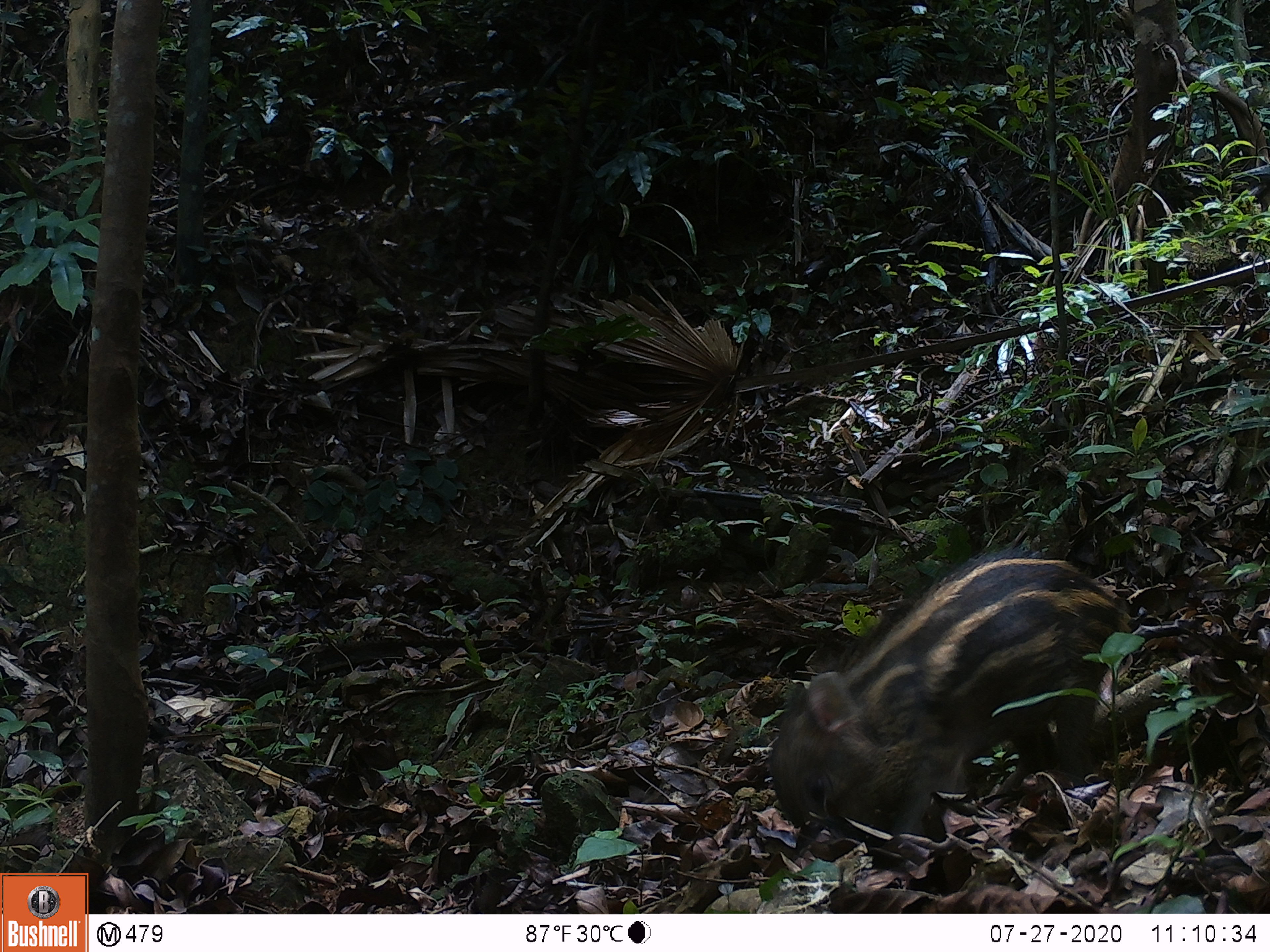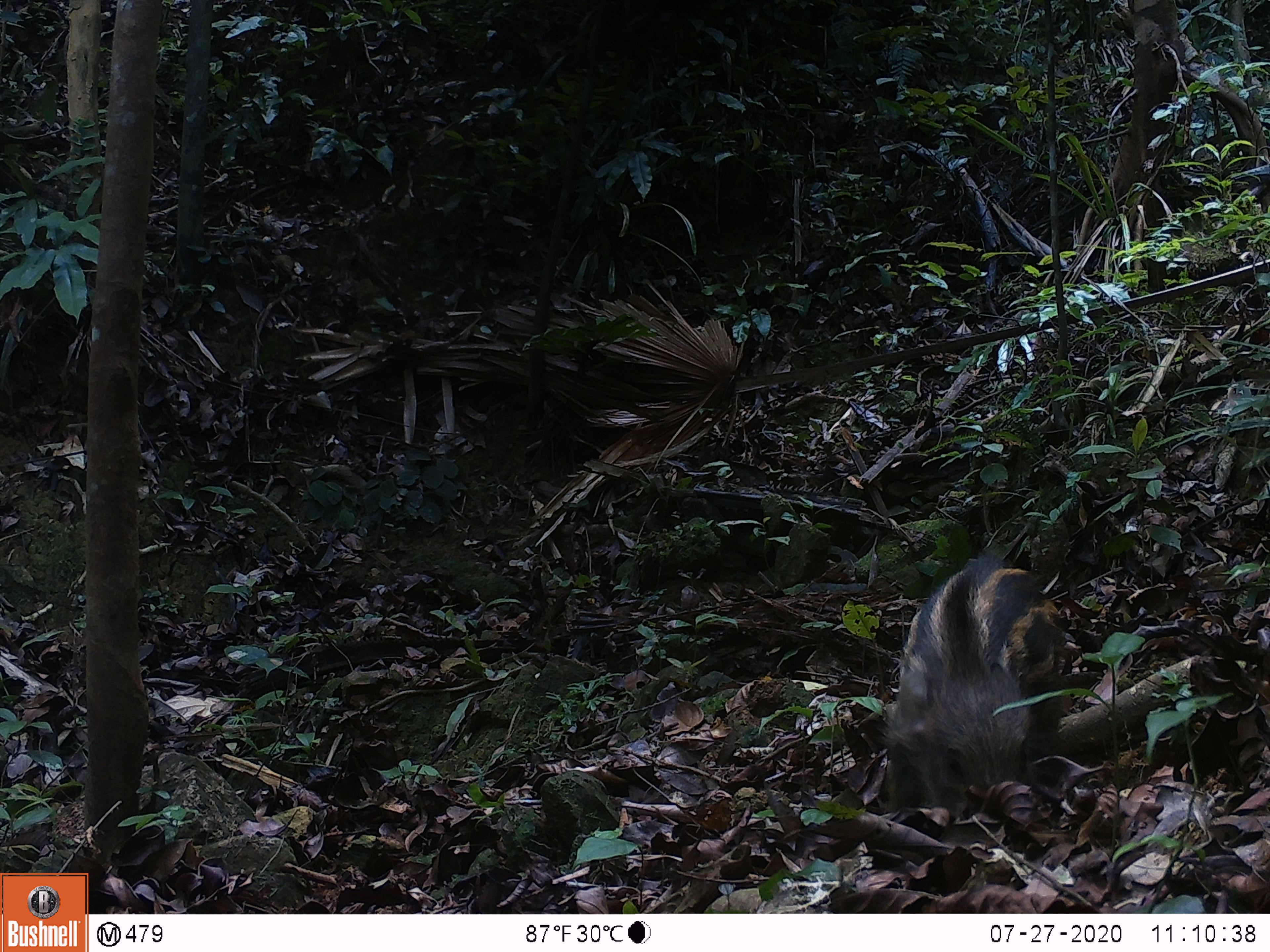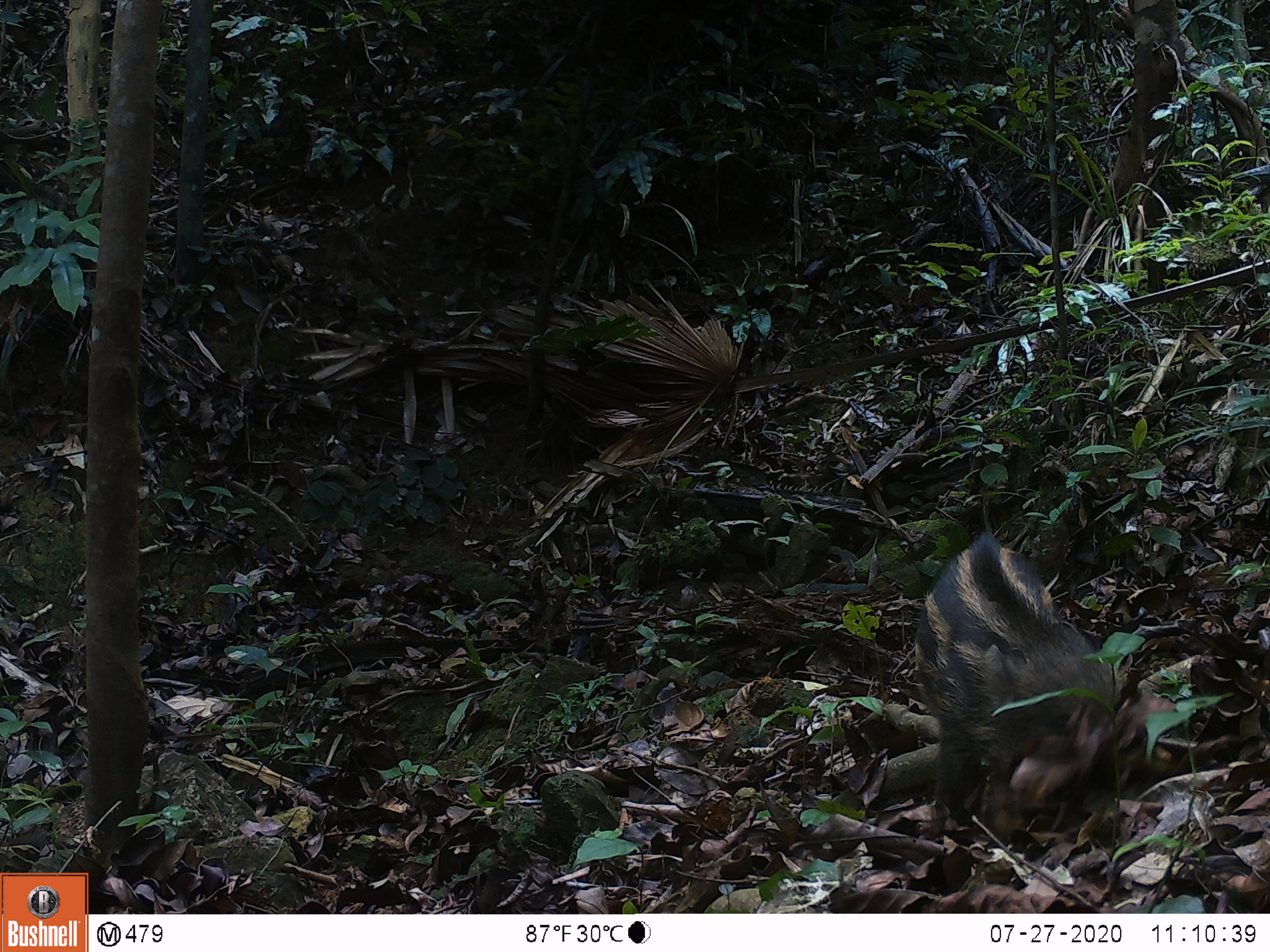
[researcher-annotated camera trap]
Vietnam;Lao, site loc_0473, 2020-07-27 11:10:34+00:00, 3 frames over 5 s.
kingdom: Animalia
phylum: Chordata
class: Mammalia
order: Artiodactyla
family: Suidae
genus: Sus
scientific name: Sus scrofa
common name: eurasian wild pig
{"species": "eurasian wild pig (Sus scrofa)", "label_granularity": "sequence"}